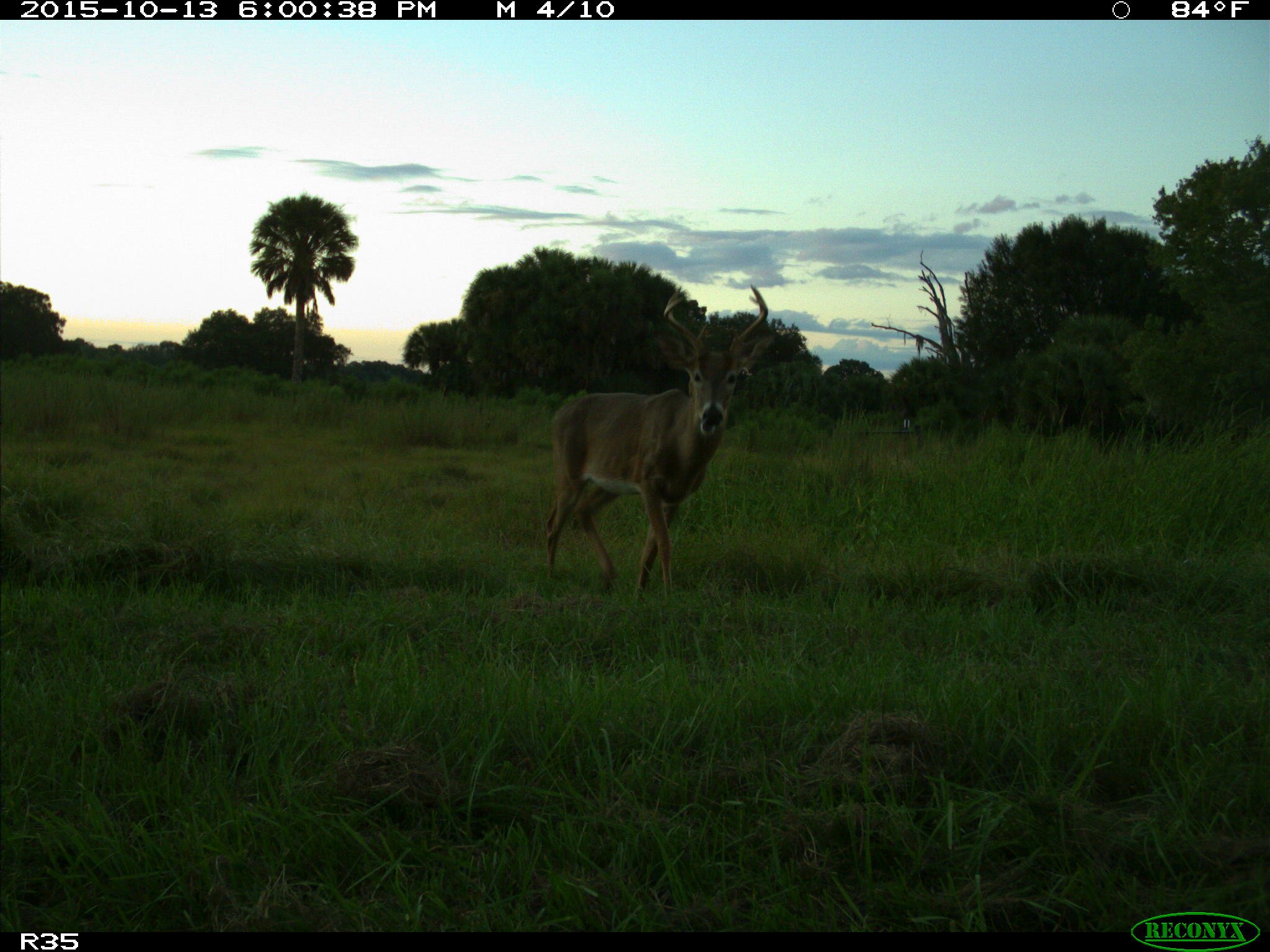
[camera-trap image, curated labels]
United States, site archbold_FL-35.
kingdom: Animalia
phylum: Chordata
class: Mammalia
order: Artiodactyla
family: Cervidae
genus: Odocoileus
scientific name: Odocoileus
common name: deer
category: unidentified deer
Unidentified deer (deer) (Odocoileus).